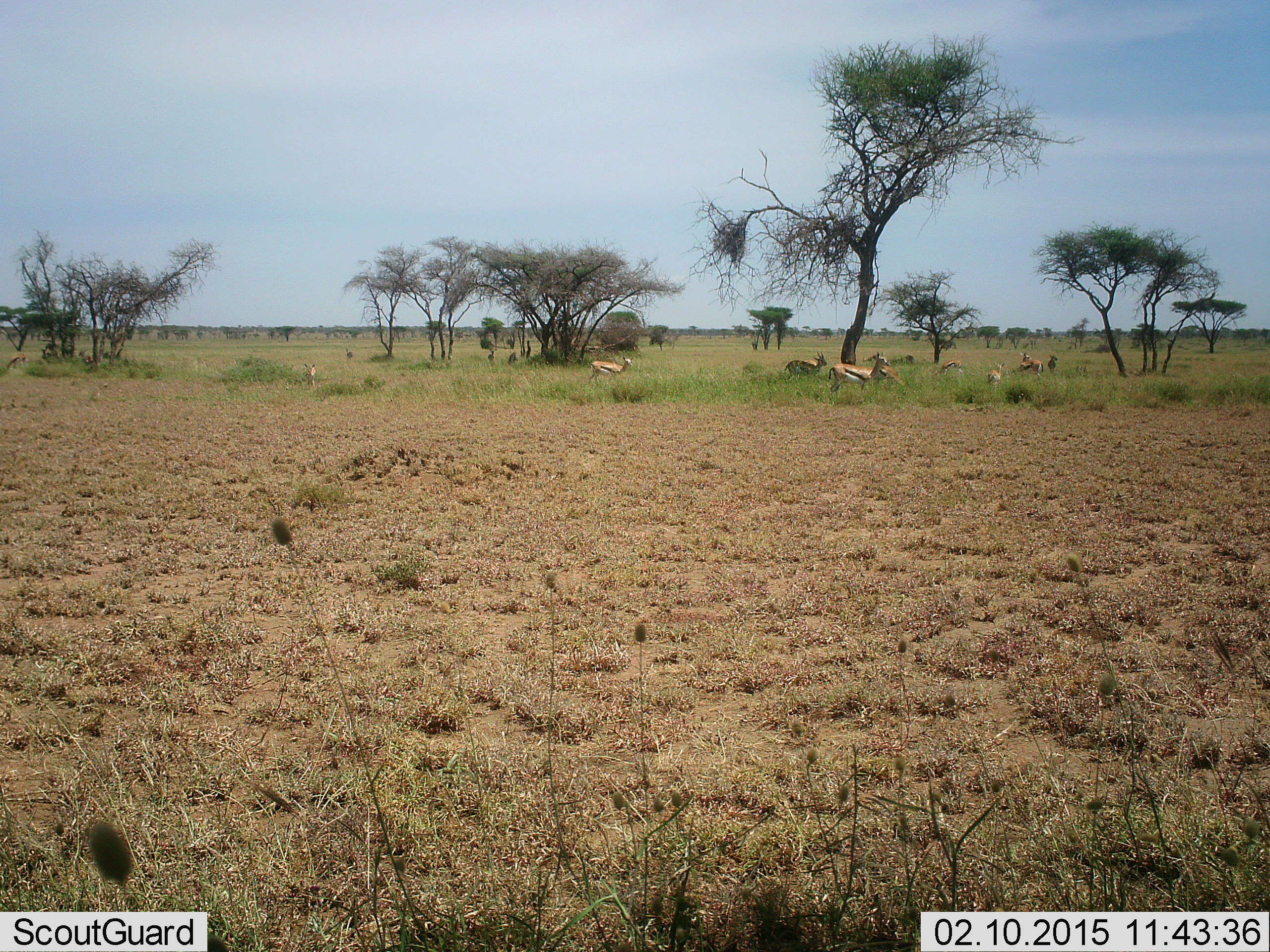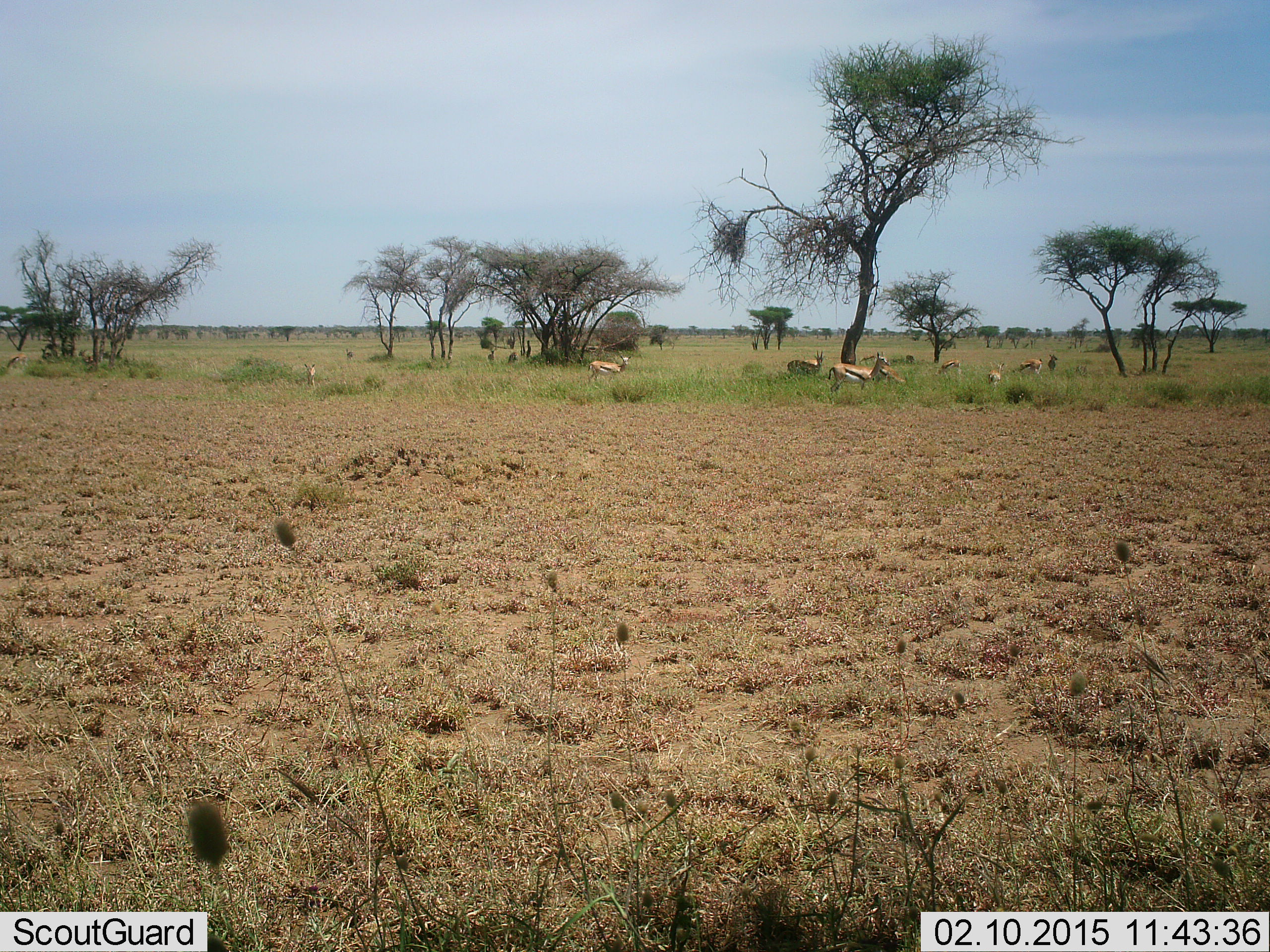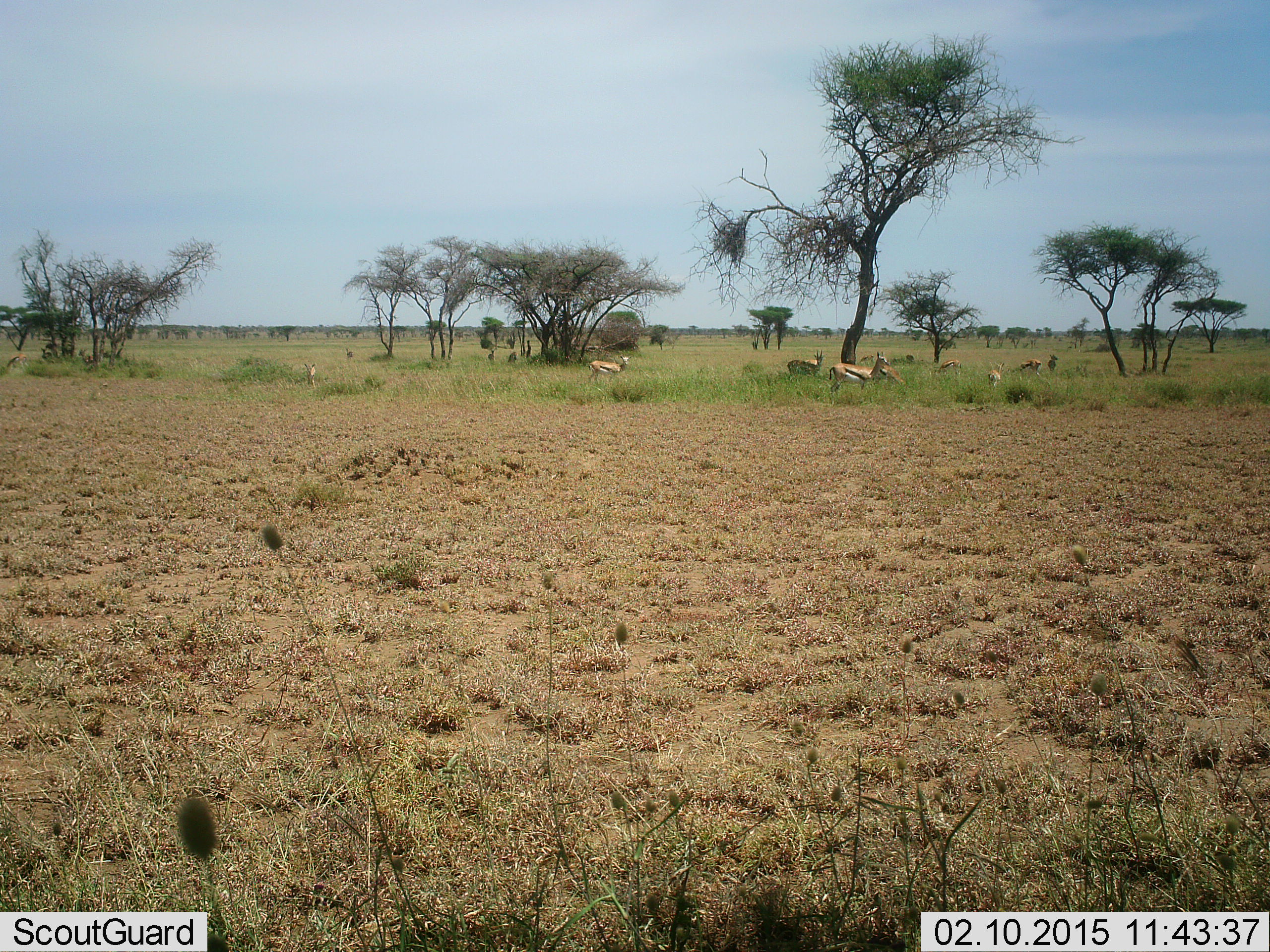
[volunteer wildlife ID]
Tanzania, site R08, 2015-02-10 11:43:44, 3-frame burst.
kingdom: Animalia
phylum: Chordata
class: Mammalia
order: Artiodactyla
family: Bovidae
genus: Eudorcas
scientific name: Eudorcas thomsonii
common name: thomson's gazelle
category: gazellethomsons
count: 10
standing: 80%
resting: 30%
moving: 10%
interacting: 0%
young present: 10%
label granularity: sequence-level